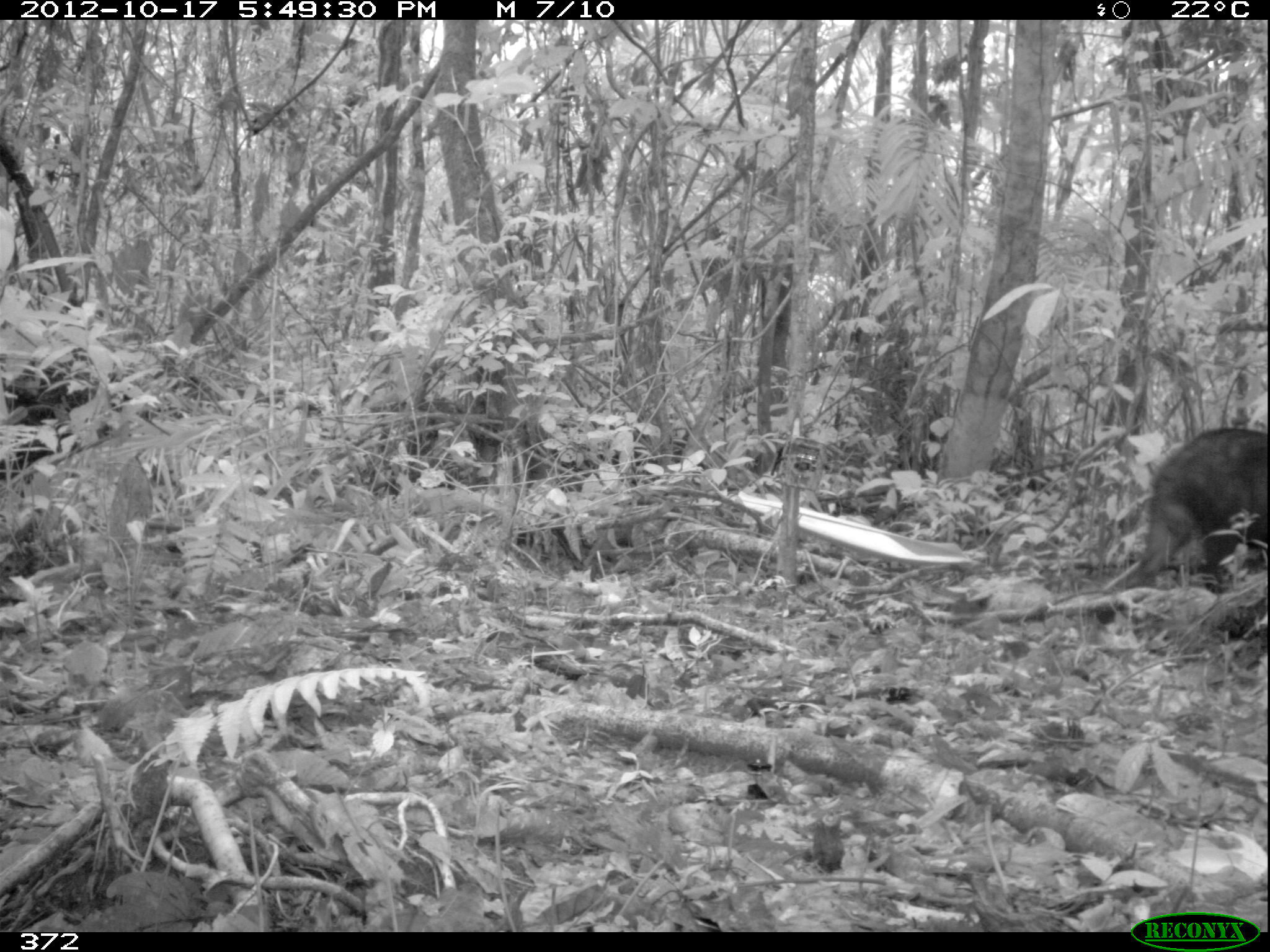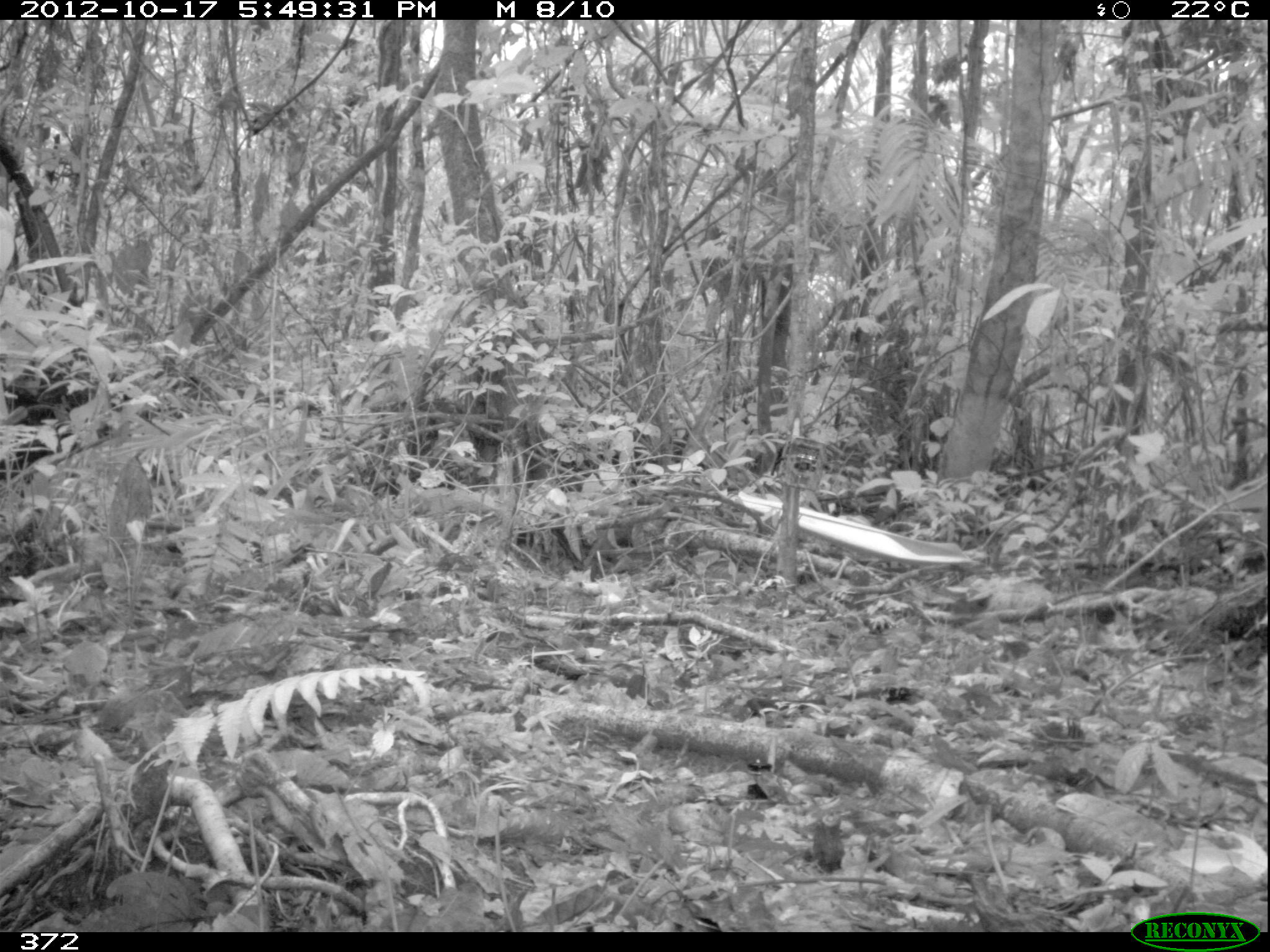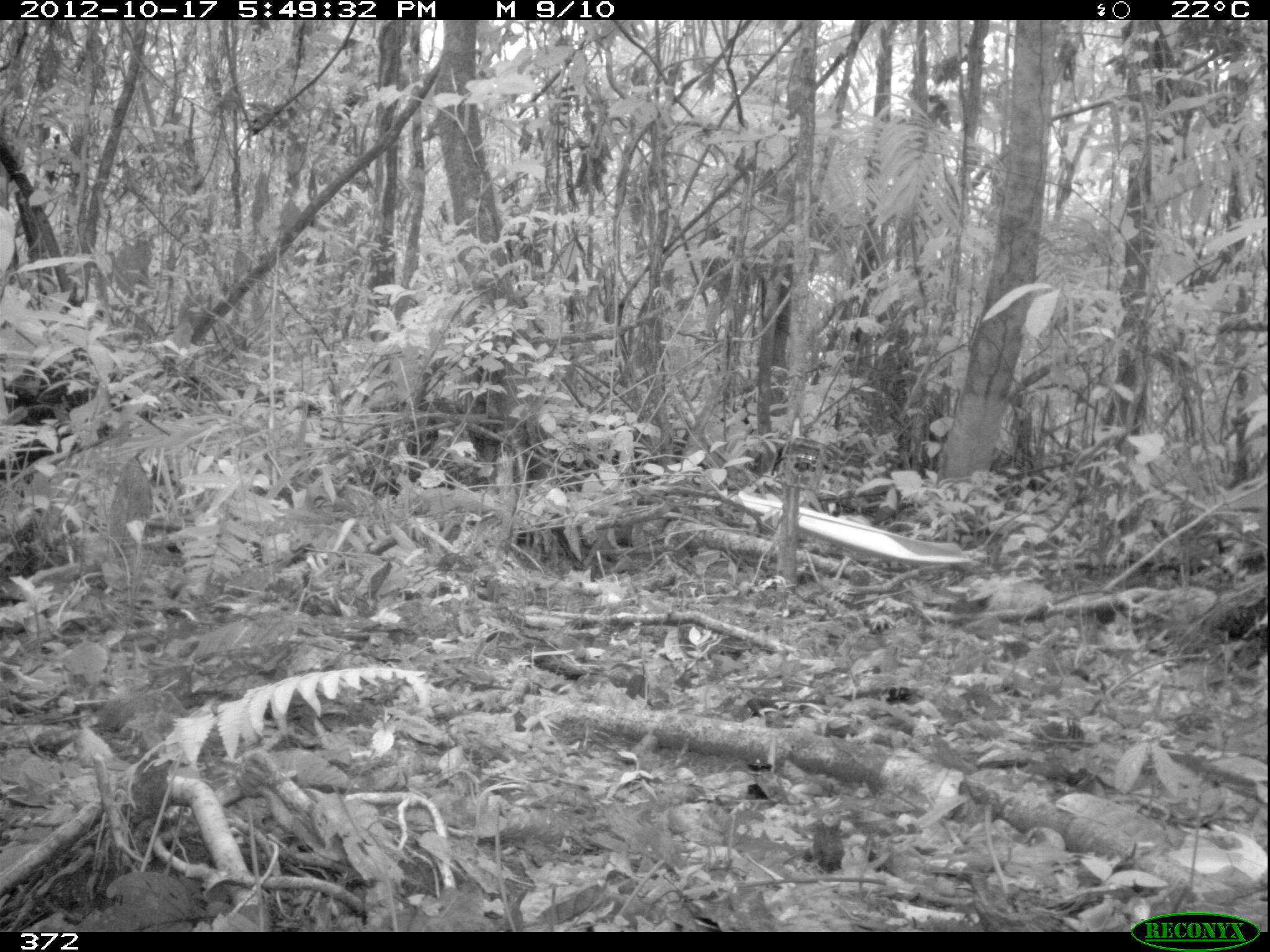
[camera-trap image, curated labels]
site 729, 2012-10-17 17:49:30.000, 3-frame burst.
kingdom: Animalia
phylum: Chordata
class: Mammalia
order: Artiodactyla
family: Tayassuidae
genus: Tayassu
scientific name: Tayassu pecari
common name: white-lipped peccary